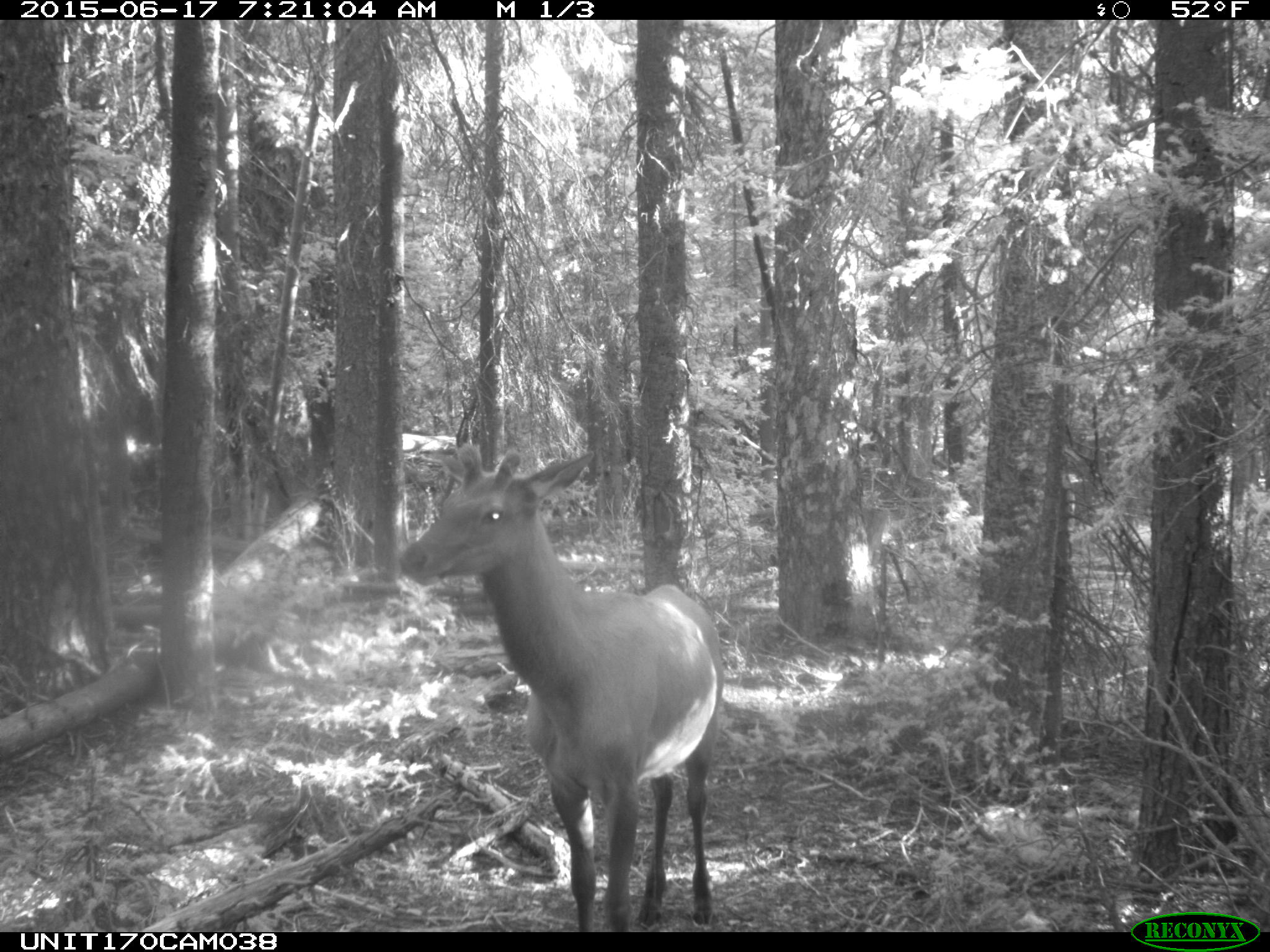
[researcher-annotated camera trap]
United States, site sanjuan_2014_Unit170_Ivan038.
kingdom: Animalia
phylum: Chordata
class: Mammalia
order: Artiodactyla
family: Cervidae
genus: Cervus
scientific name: Cervus elaphus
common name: red deer